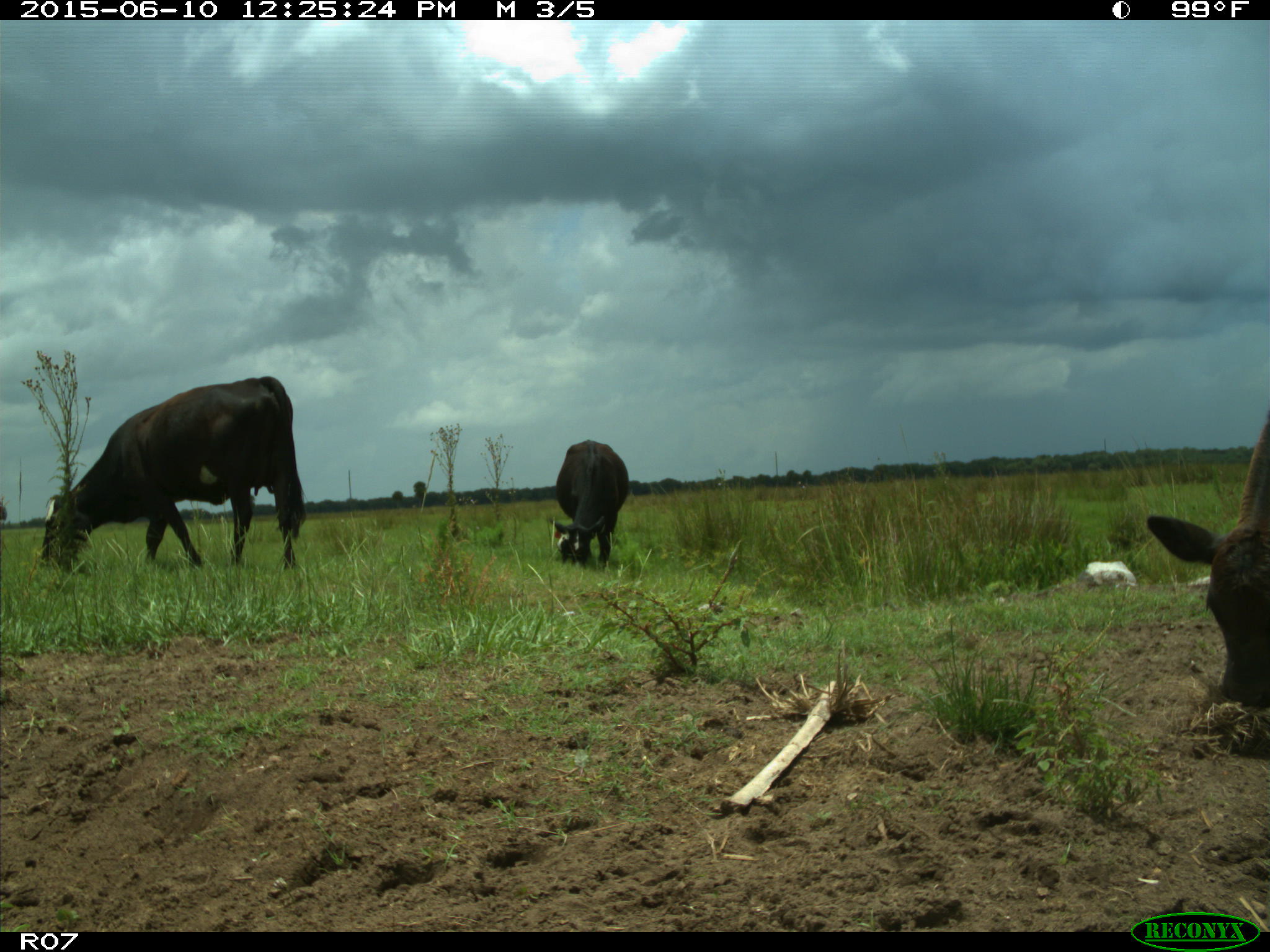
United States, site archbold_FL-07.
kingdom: Animalia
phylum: Chordata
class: Mammalia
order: Artiodactyla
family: Bovidae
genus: Bos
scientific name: Bos taurus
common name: domestic cow